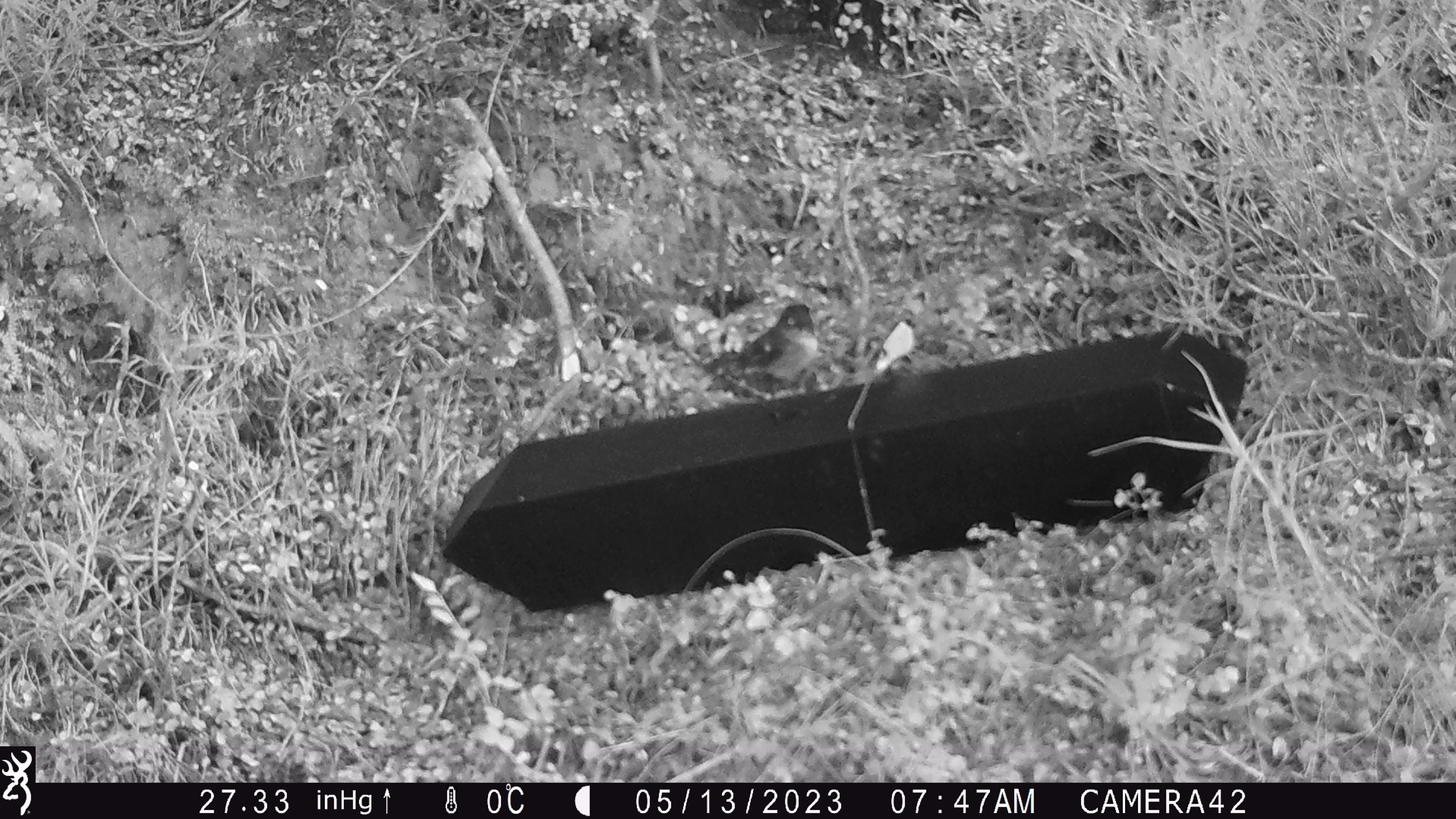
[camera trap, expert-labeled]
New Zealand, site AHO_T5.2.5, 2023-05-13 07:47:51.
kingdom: Animalia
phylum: Chordata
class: Aves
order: Passeriformes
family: Petroicidae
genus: Petroica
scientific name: Petroica macrocephala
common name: tomtit